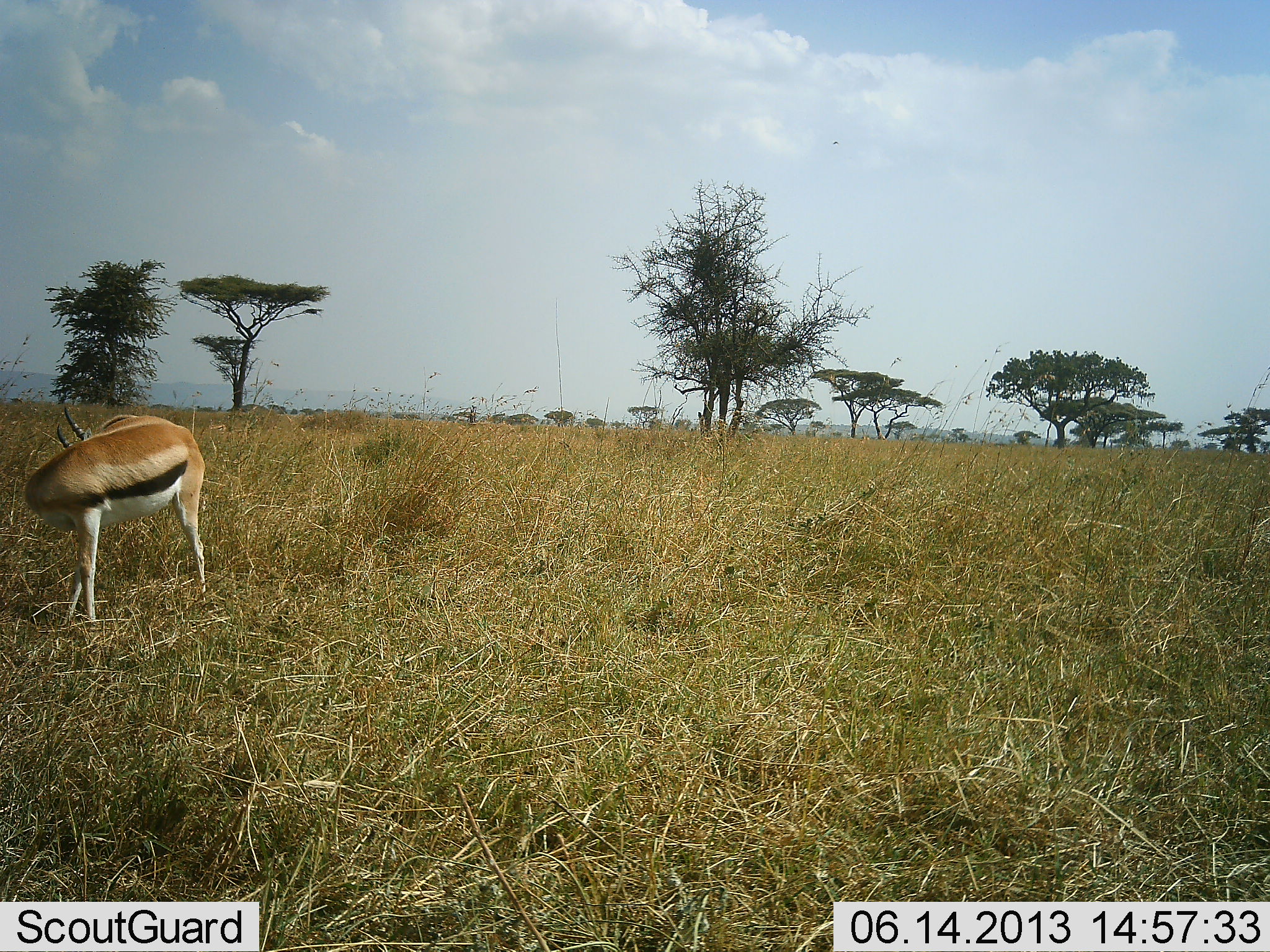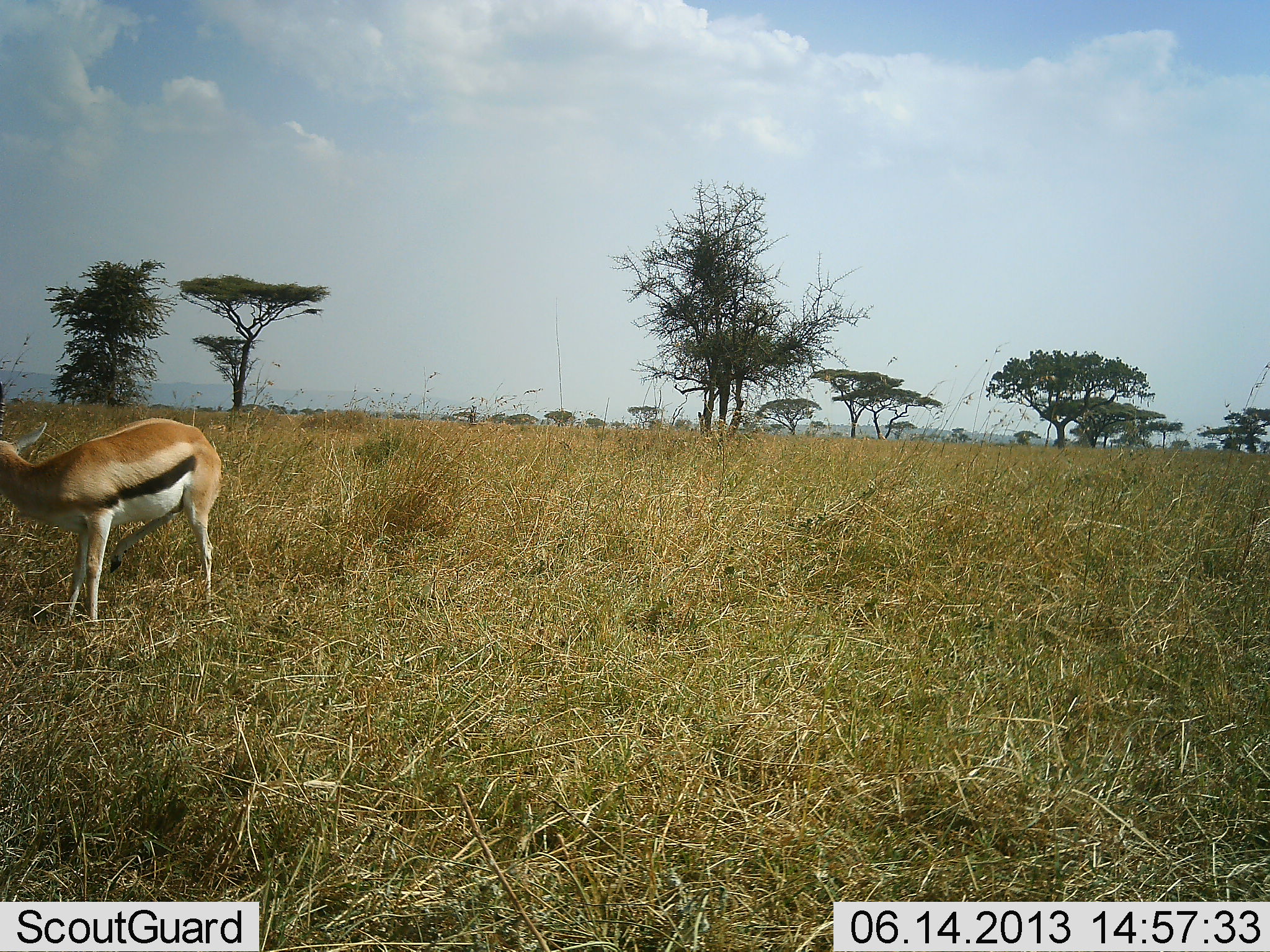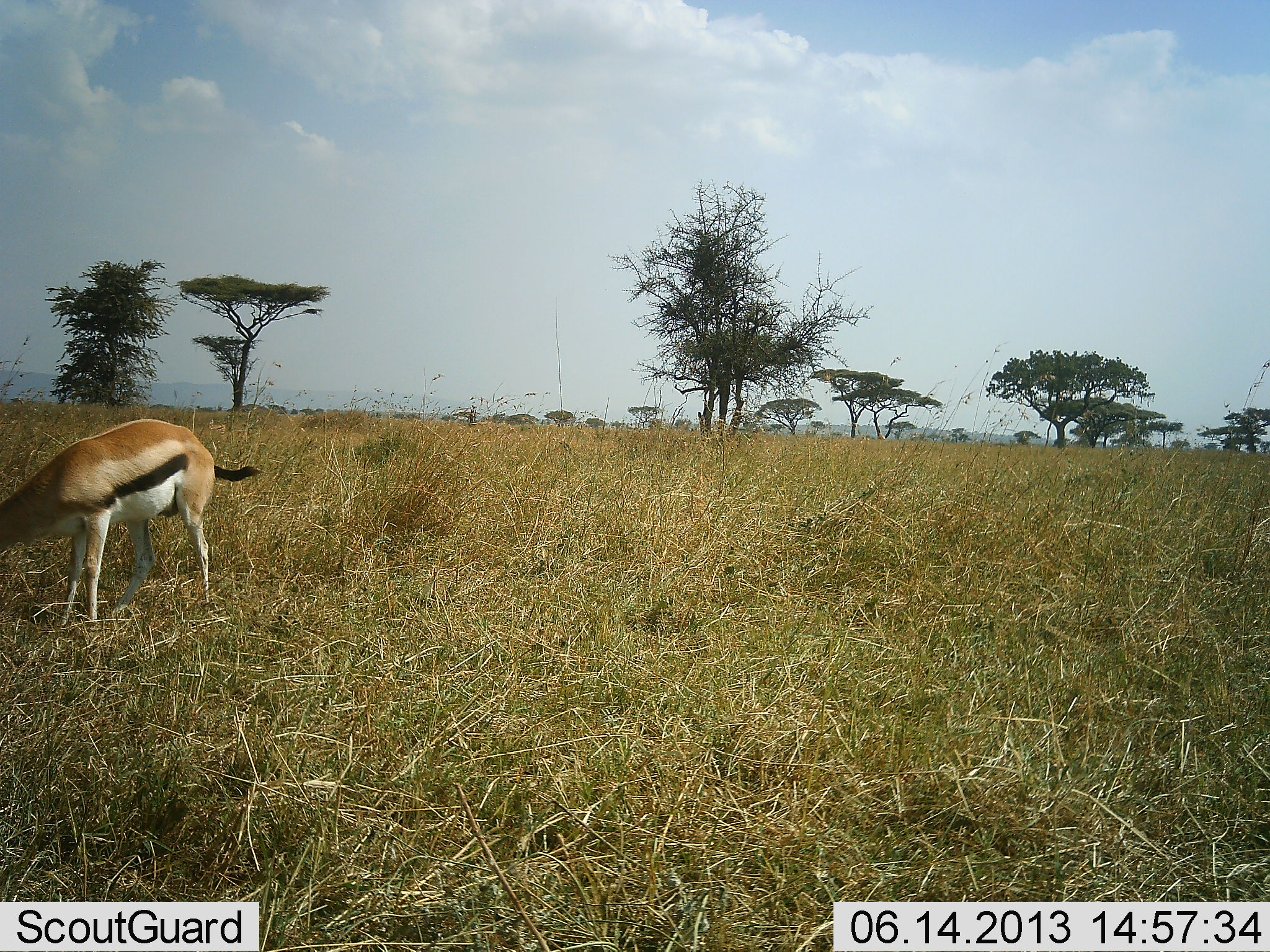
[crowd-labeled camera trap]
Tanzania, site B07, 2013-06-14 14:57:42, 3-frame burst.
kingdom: Animalia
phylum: Chordata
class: Mammalia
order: Artiodactyla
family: Bovidae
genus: Eudorcas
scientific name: Eudorcas thomsonii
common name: thomson's gazelle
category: gazellethomsons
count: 1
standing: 93%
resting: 0%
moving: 7%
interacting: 0%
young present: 0%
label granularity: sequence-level